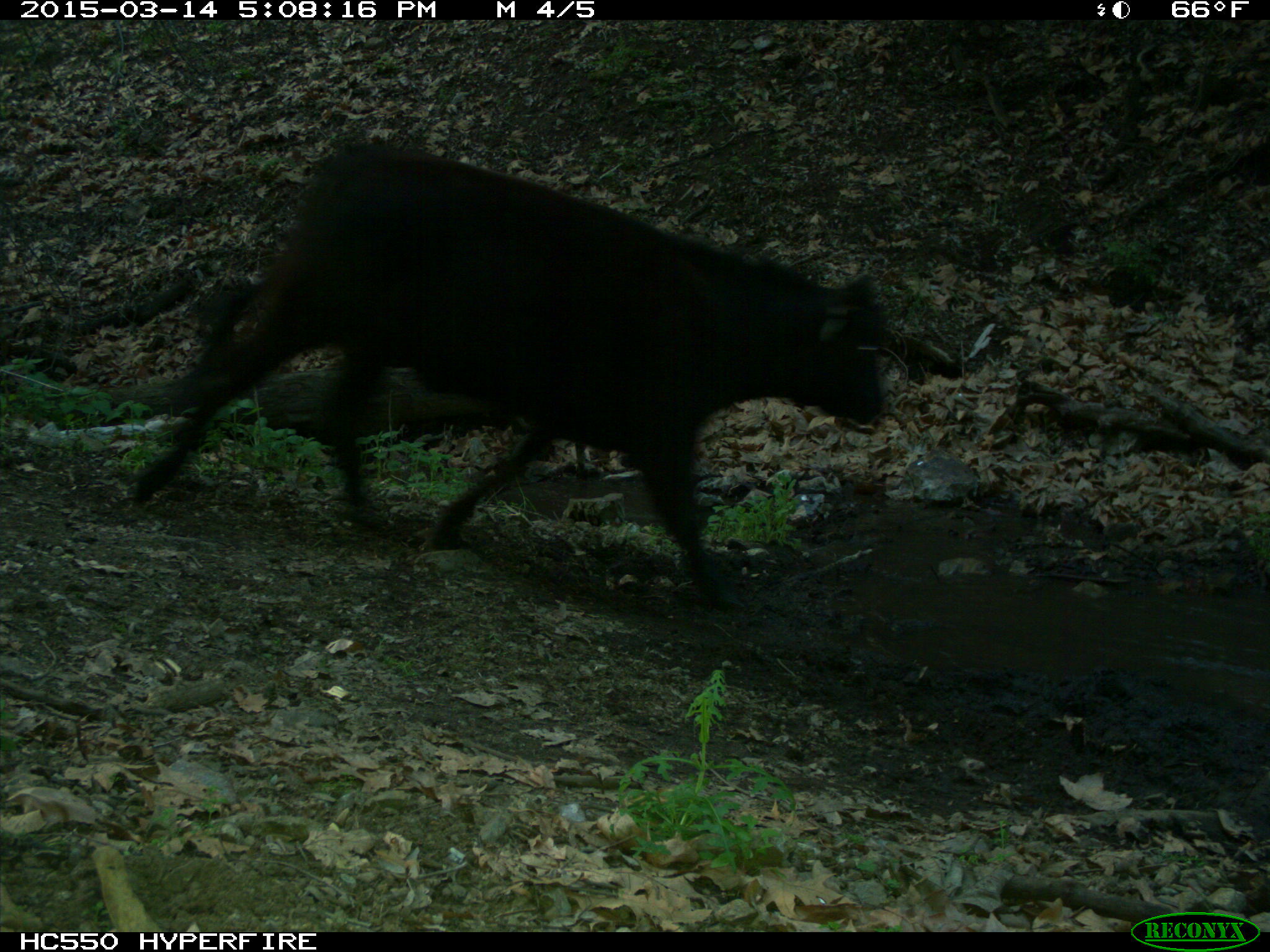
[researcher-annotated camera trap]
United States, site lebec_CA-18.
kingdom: Animalia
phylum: Chordata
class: Mammalia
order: Artiodactyla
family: Bovidae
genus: Bos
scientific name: Bos taurus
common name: domestic cow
Bos taurus (domestic cow).